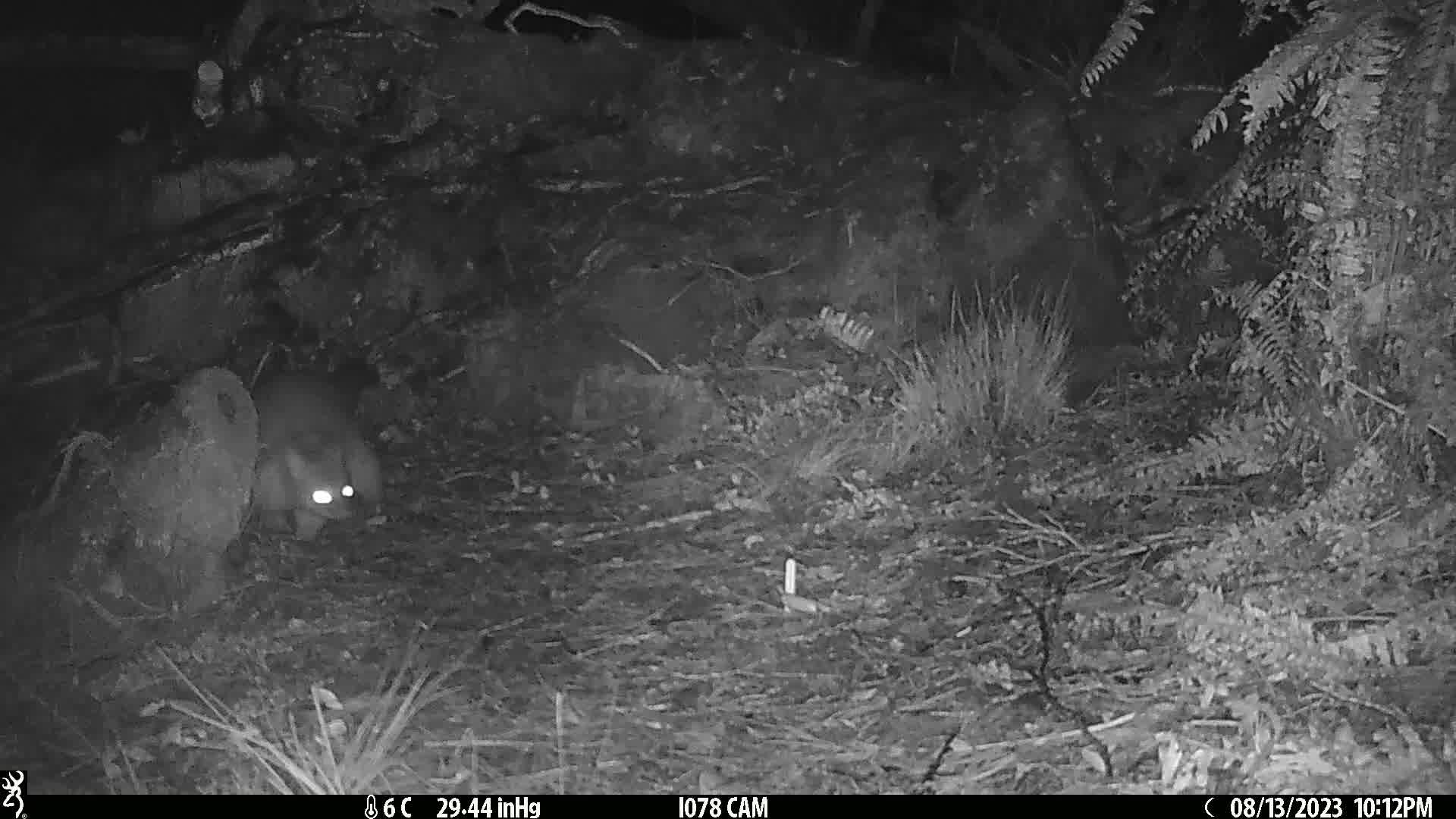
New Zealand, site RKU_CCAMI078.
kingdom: Animalia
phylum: Chordata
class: Mammalia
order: Diprotodontia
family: Phalangeridae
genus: Trichosurus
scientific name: Trichosurus vulpecula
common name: common brushtail possum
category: possum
Possum (common brushtail possum) (Trichosurus vulpecula).